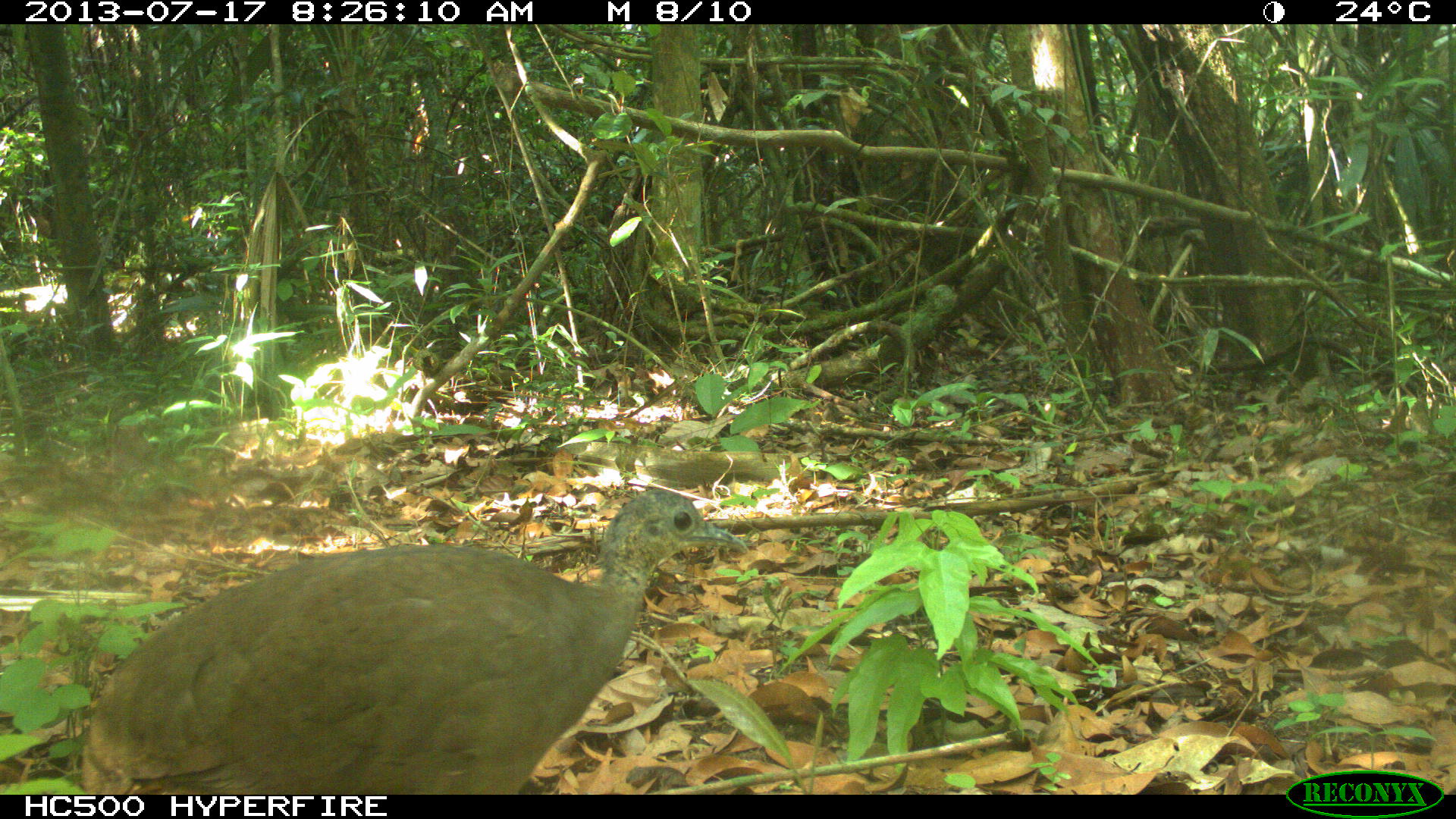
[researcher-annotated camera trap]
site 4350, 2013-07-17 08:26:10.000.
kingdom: Animalia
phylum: Chordata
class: Aves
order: Tinamiformes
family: Tinamidae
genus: Tinamus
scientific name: Tinamus major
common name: great tinamou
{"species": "Tinamus major (great tinamou)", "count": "1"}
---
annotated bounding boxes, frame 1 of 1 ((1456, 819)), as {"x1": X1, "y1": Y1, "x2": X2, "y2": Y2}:
tinamus major: {"x1": 80, "y1": 488, "x2": 747, "y2": 796}